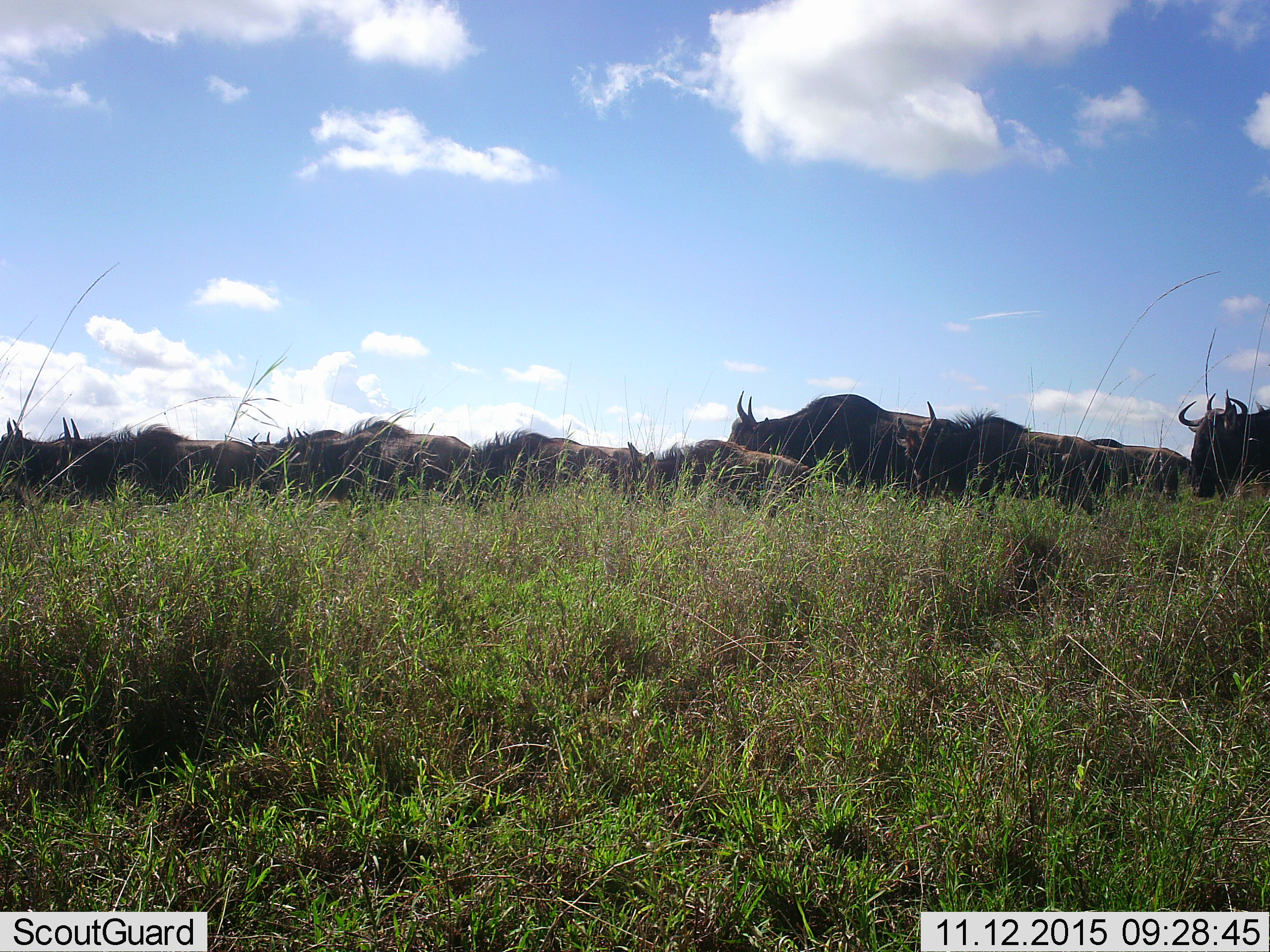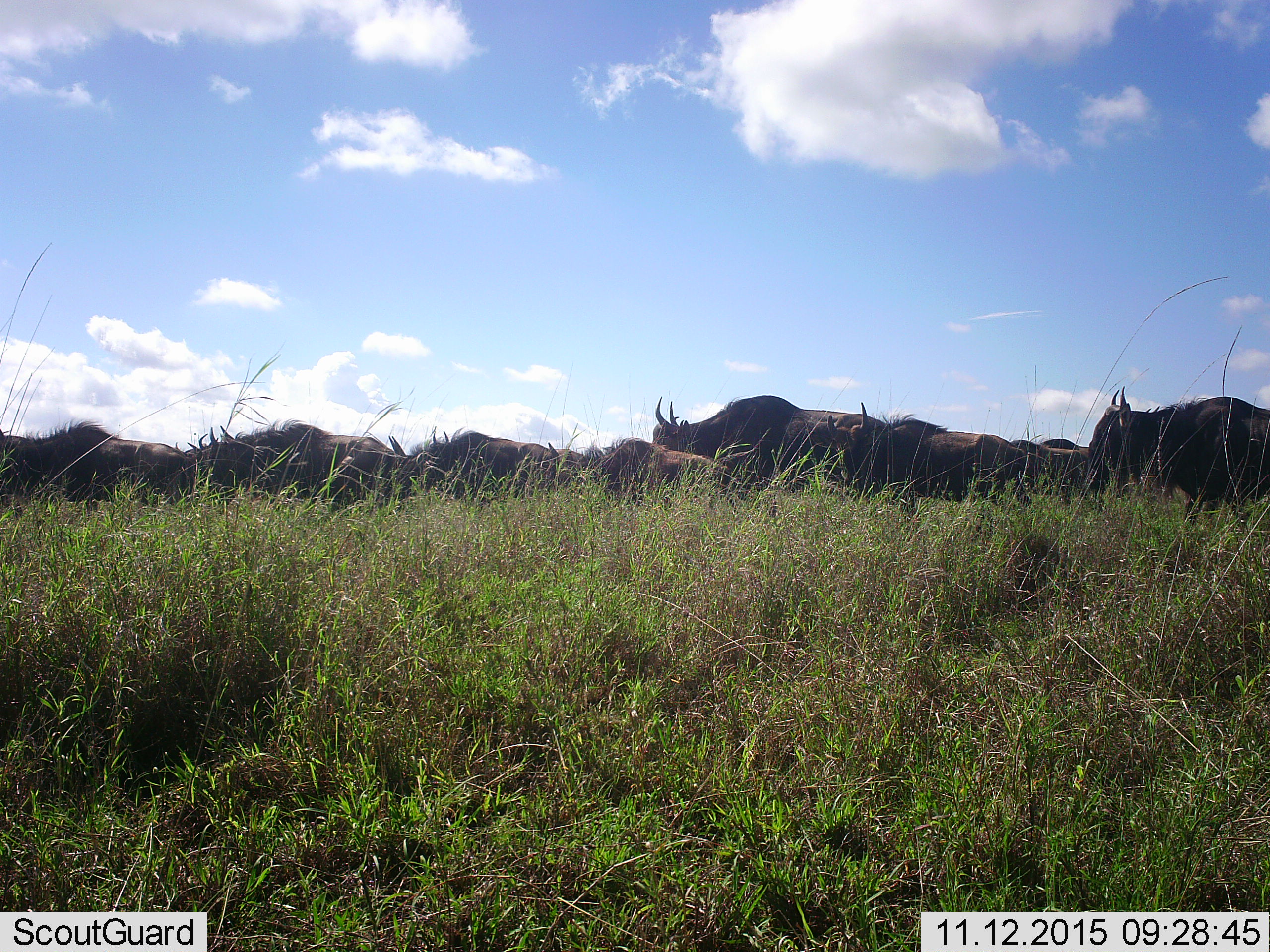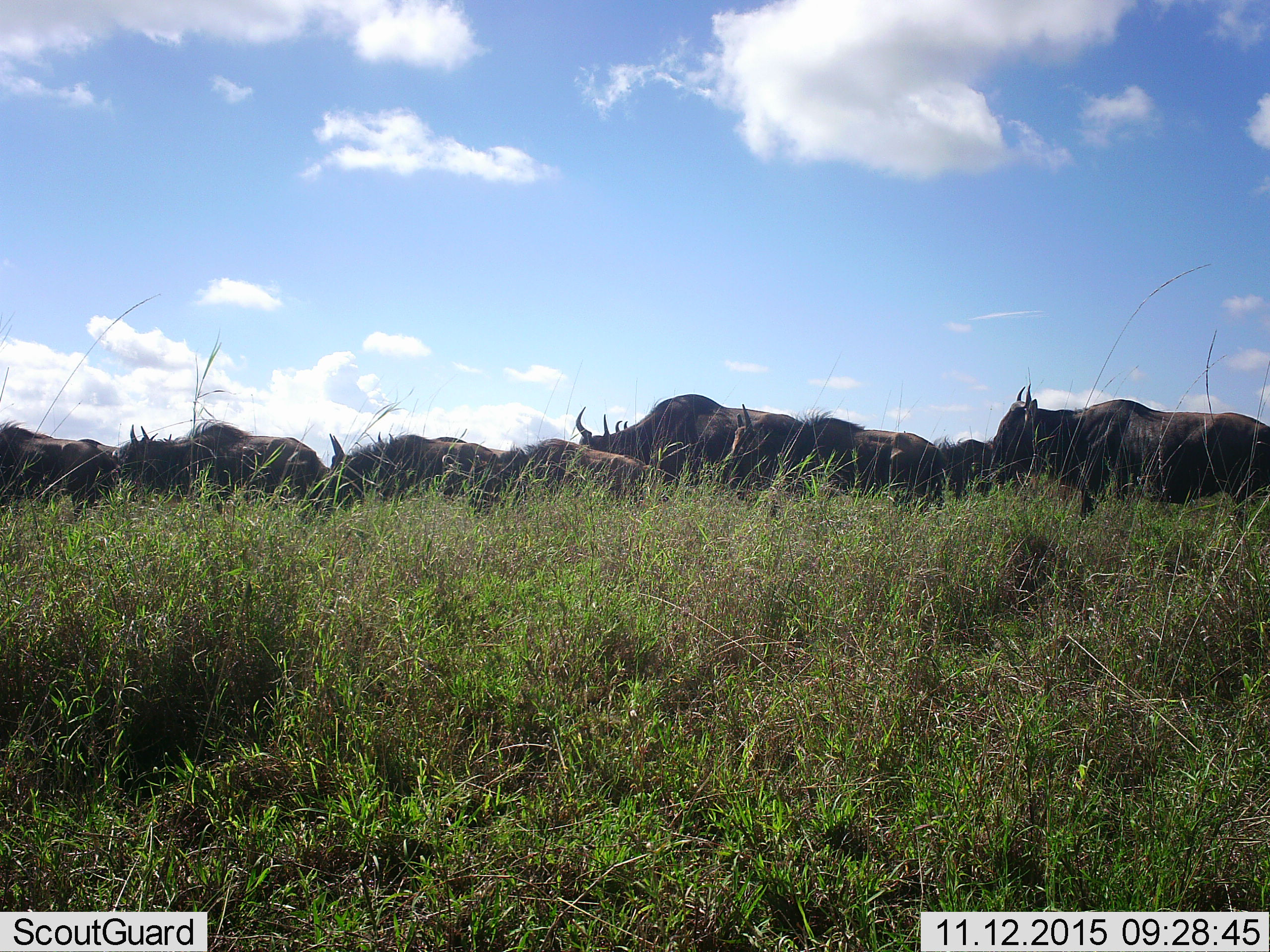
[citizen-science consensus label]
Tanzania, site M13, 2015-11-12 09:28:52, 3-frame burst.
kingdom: Animalia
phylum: Chordata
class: Mammalia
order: Artiodactyla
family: Bovidae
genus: Connochaetes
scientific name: Connochaetes taurinus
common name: blue wildebeest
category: wildebeest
Wildebeest (blue wildebeest) (Connochaetes taurinus), count 11-50. Behavior (volunteer vote fractions): standing 0%, resting 0%, moving 100%, interacting 0%. Young present (vote fraction): 22%. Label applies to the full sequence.